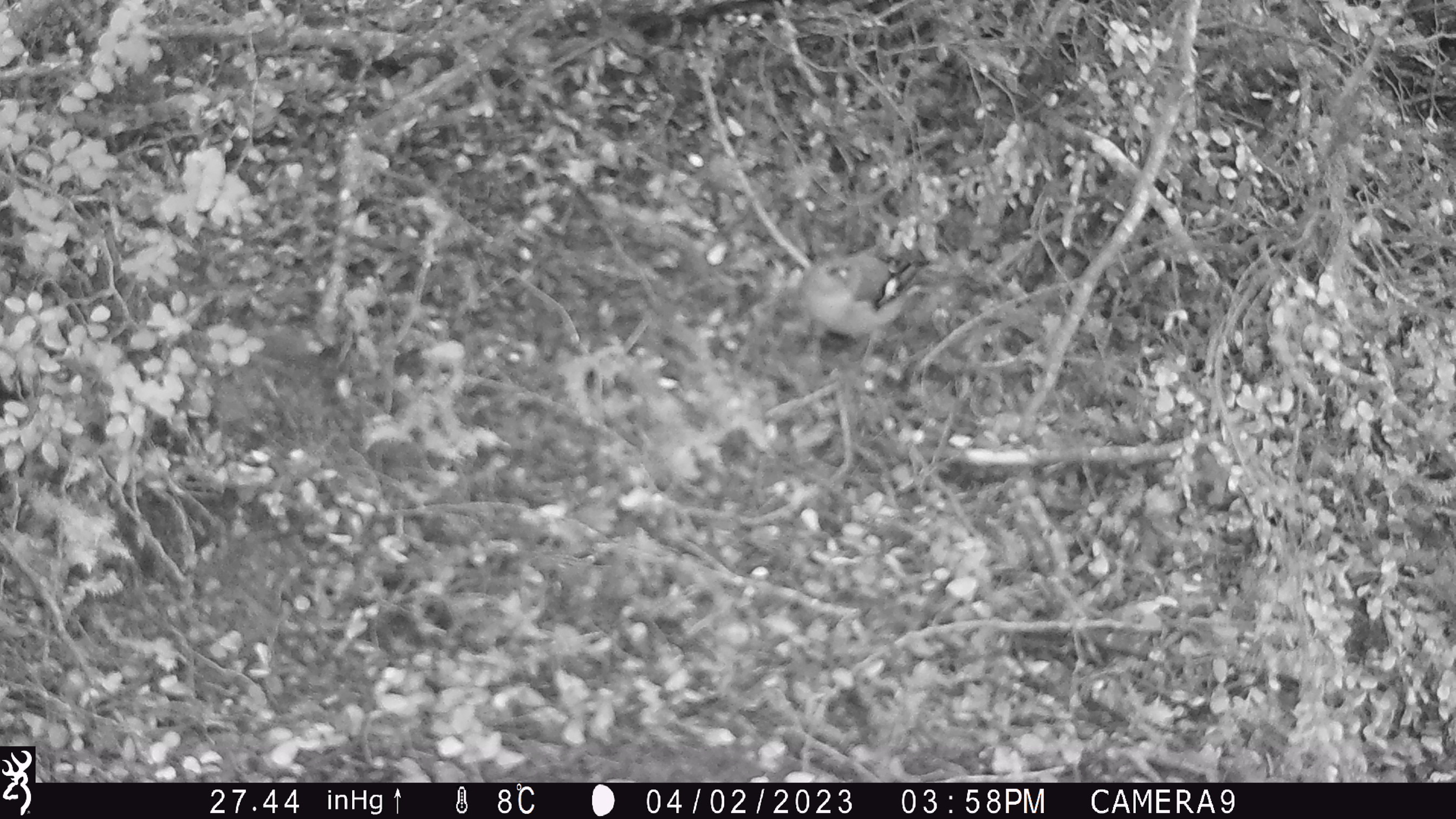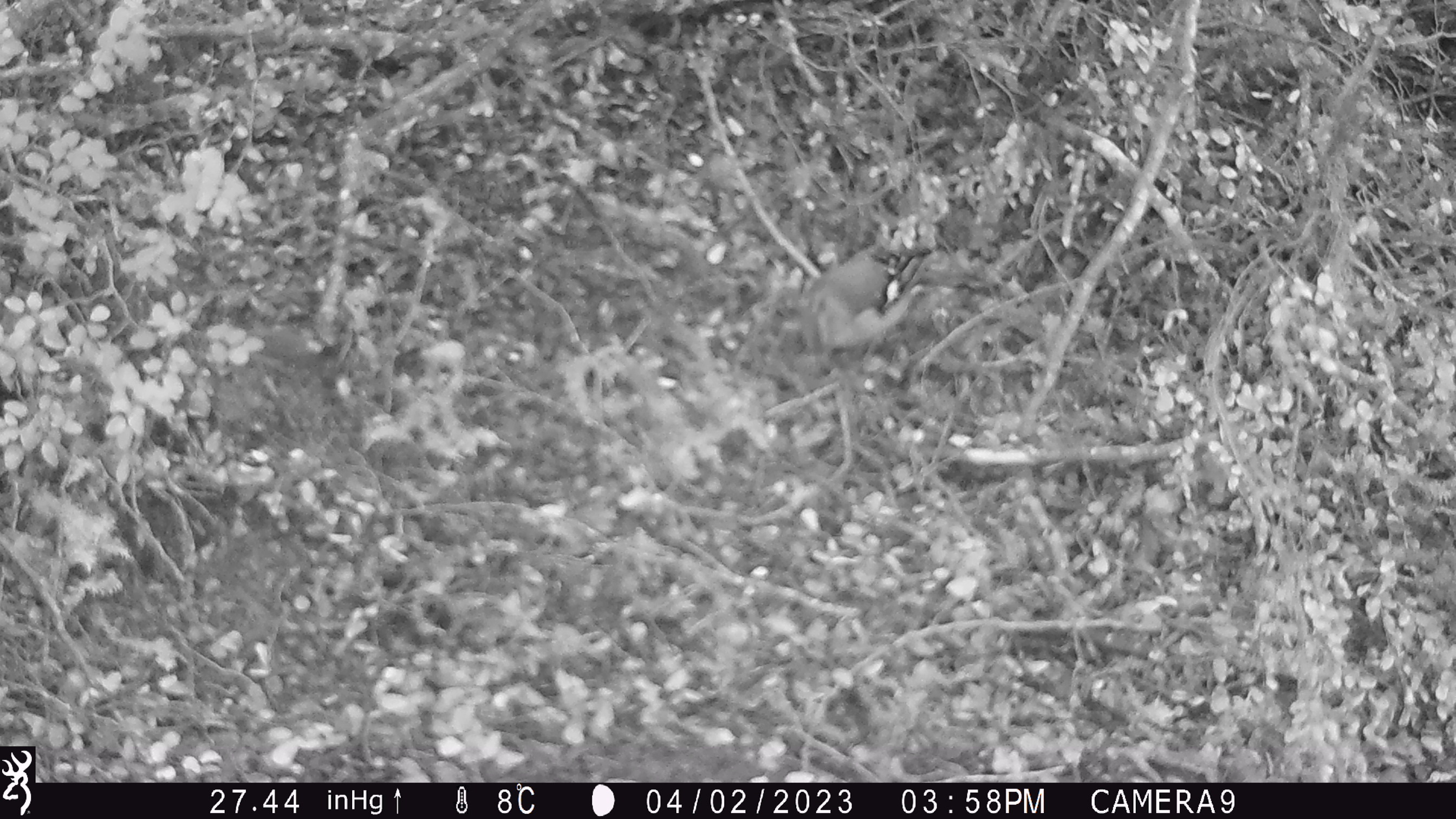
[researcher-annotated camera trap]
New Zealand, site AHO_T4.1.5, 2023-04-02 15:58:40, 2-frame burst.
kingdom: Animalia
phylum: Chordata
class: Aves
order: Passeriformes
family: Fringillidae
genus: Fringilla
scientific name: Fringilla coelebs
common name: common chaffinch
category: chaffinch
Chaffinch (common chaffinch) (Fringilla coelebs).